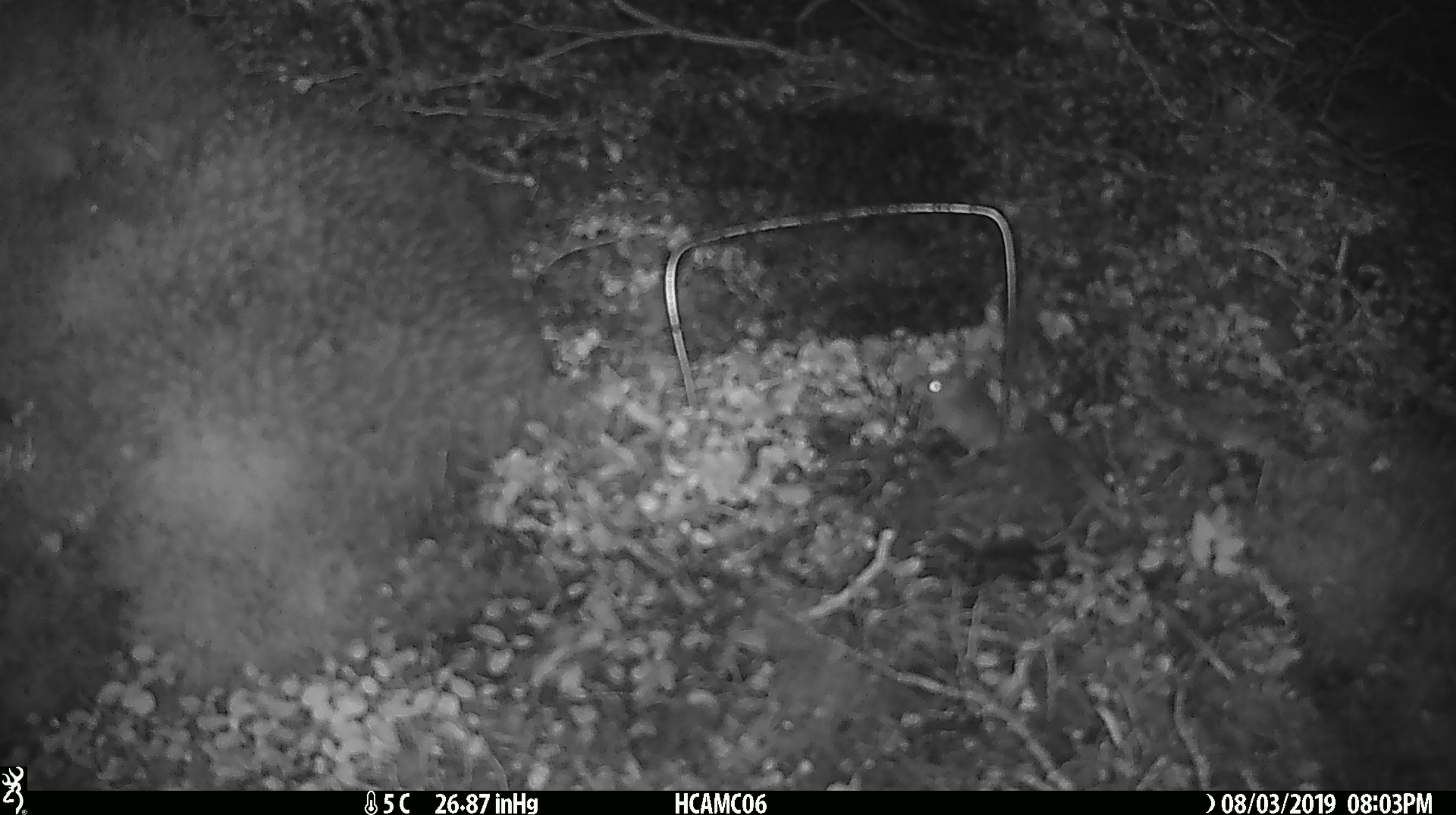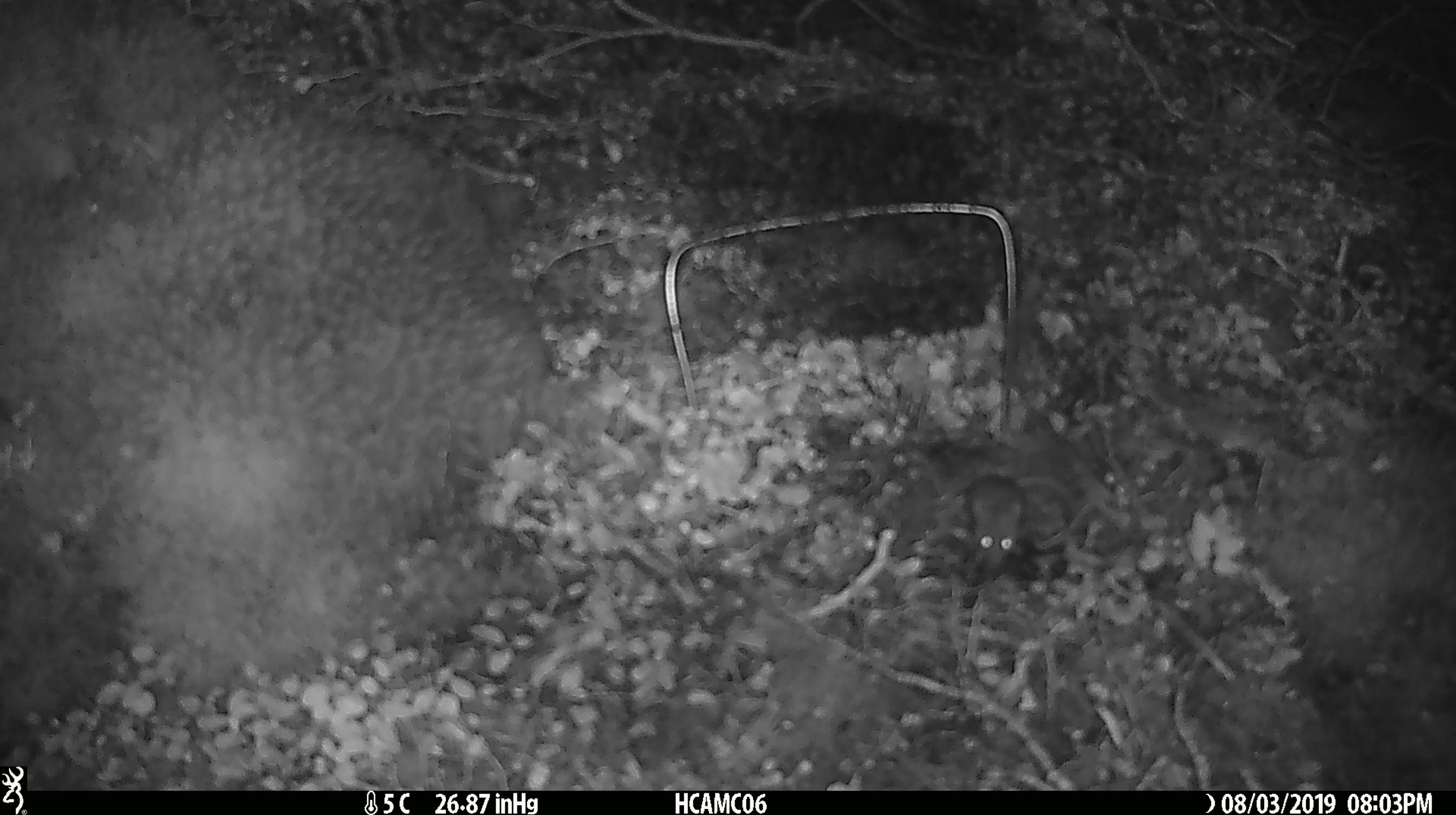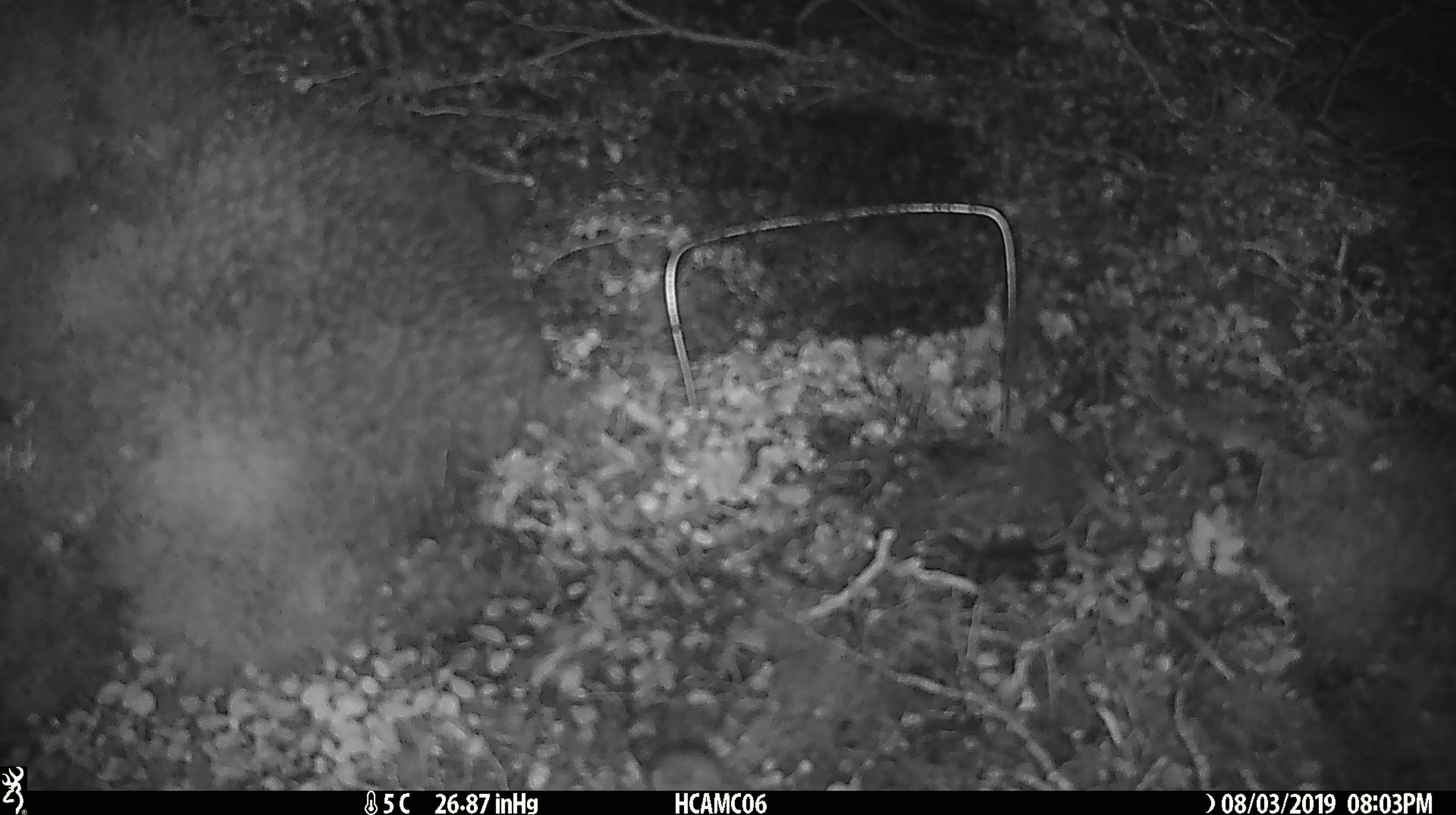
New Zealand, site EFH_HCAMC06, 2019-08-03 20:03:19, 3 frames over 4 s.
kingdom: Animalia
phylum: Chordata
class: Mammalia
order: Rodentia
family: Muridae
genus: Mus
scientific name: Mus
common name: mouse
Mouse (Mus).